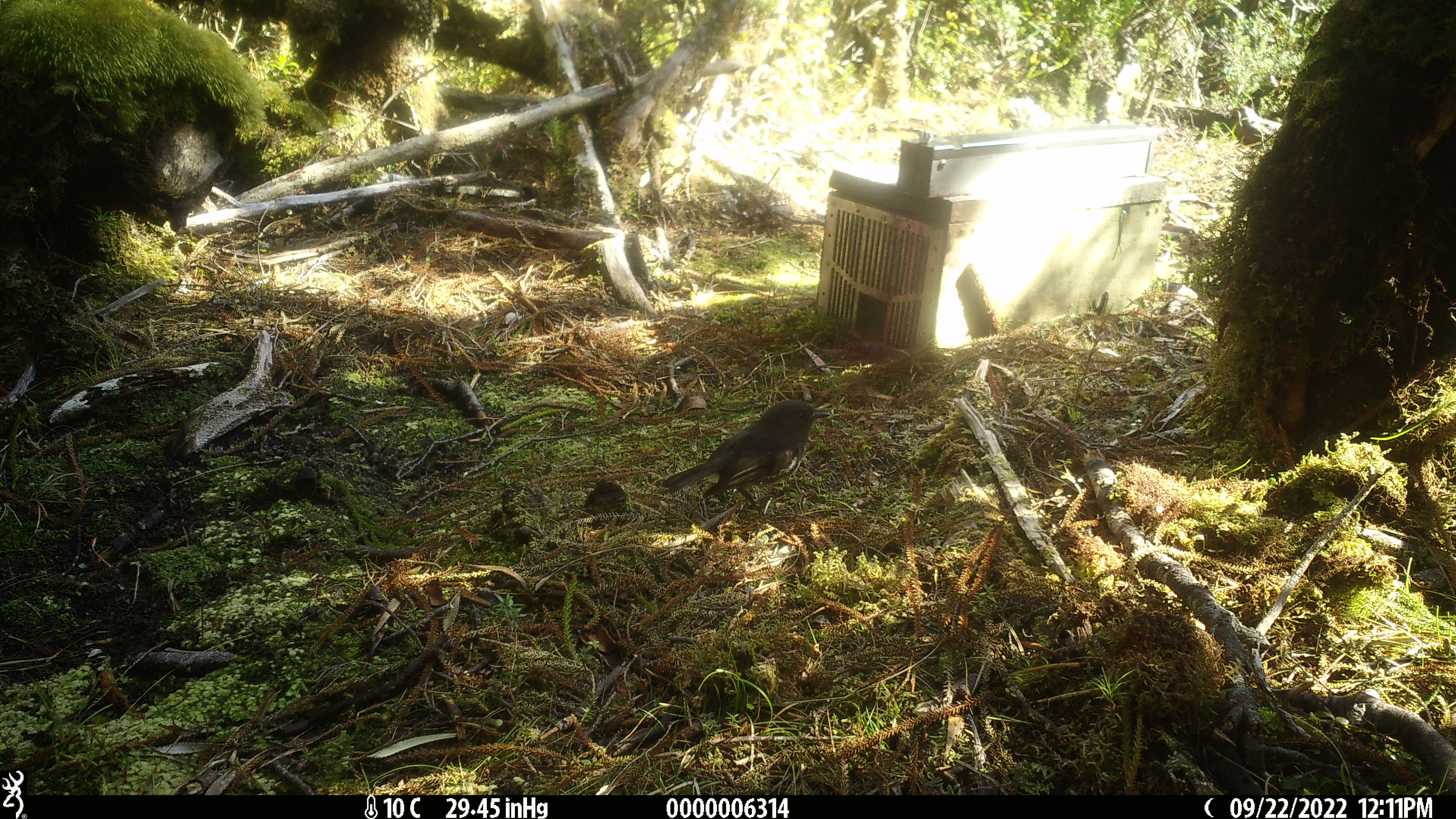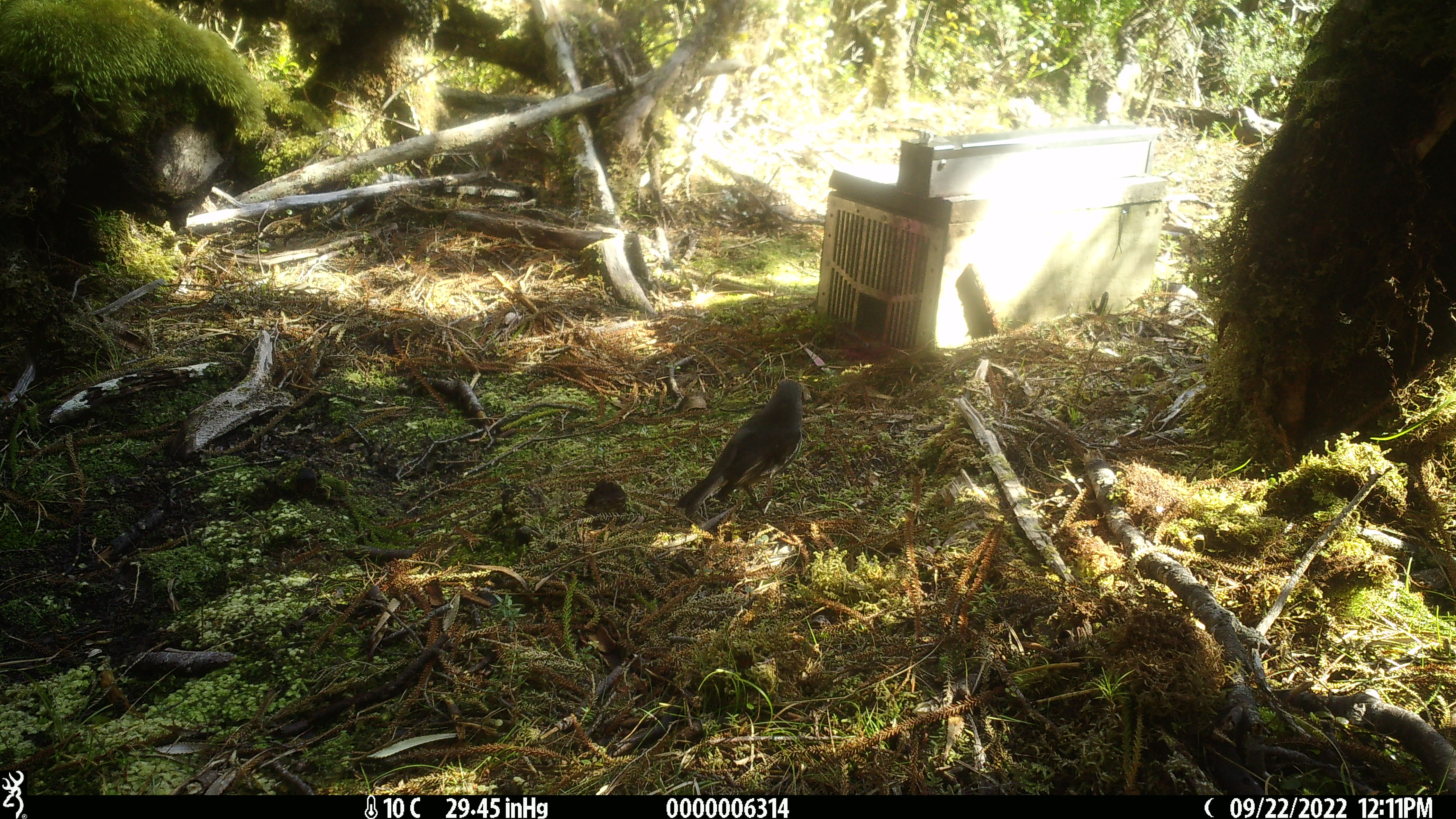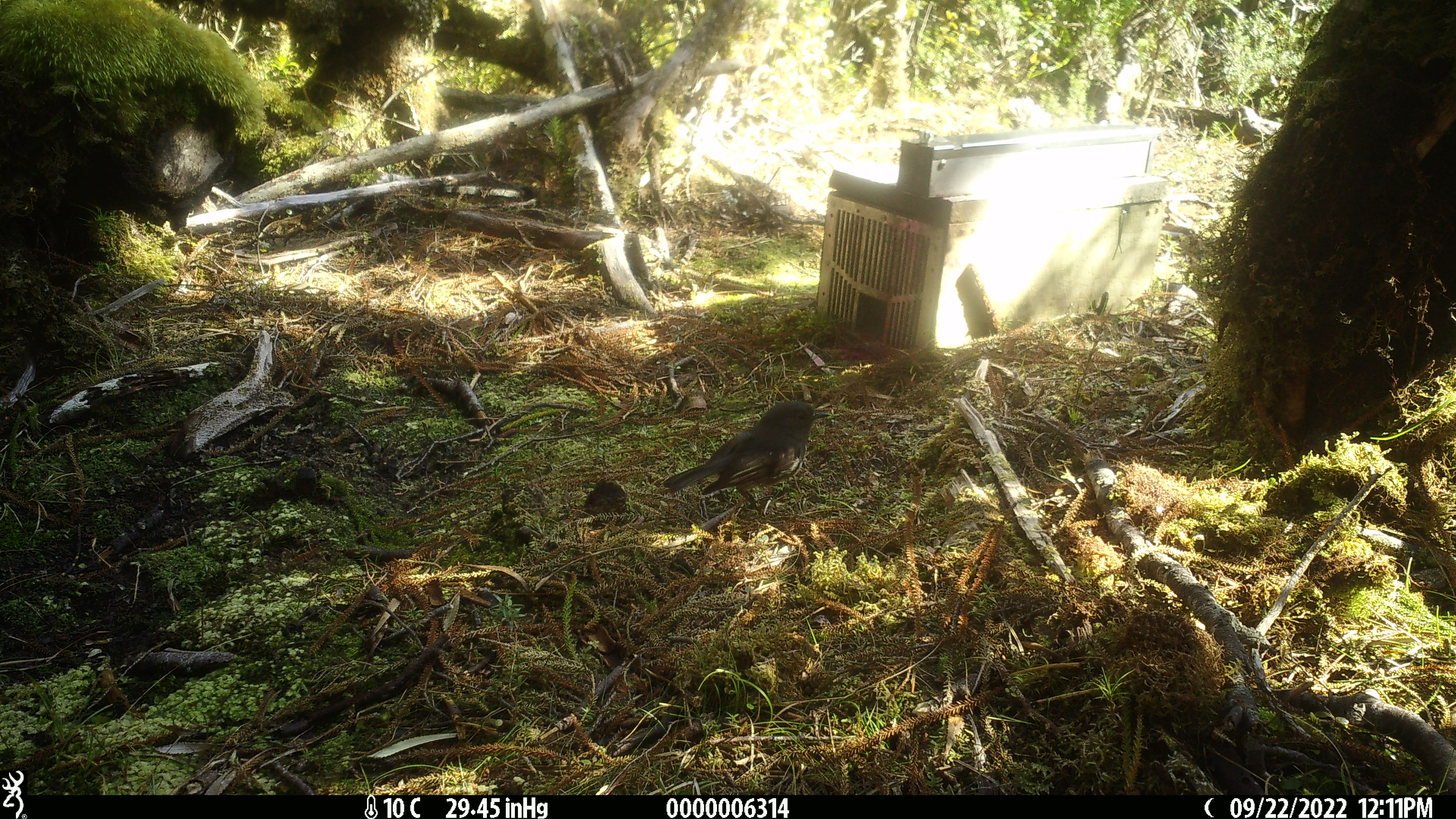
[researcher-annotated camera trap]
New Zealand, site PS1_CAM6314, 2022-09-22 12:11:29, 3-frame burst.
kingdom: Animalia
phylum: Chordata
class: Aves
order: Passeriformes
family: Petroicidae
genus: Petroica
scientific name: Petroica australis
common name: new zealand robin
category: robin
Robin (new zealand robin) (Petroica australis).